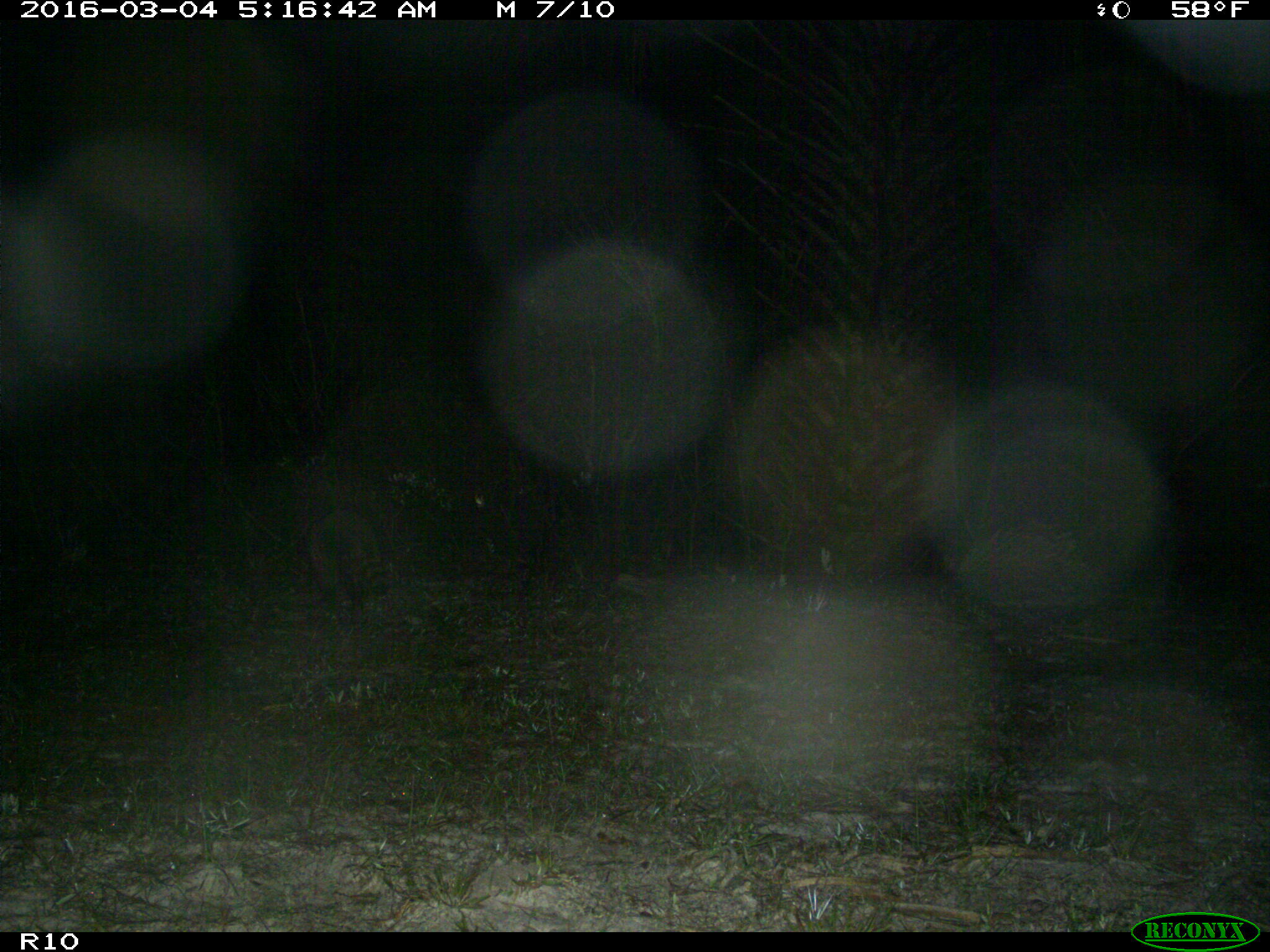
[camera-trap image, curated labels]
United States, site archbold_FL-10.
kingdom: Animalia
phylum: Chordata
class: Mammalia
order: Carnivora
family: Procyonidae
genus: Procyon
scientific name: Procyon lotor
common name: common raccoon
Procyon lotor (common raccoon).